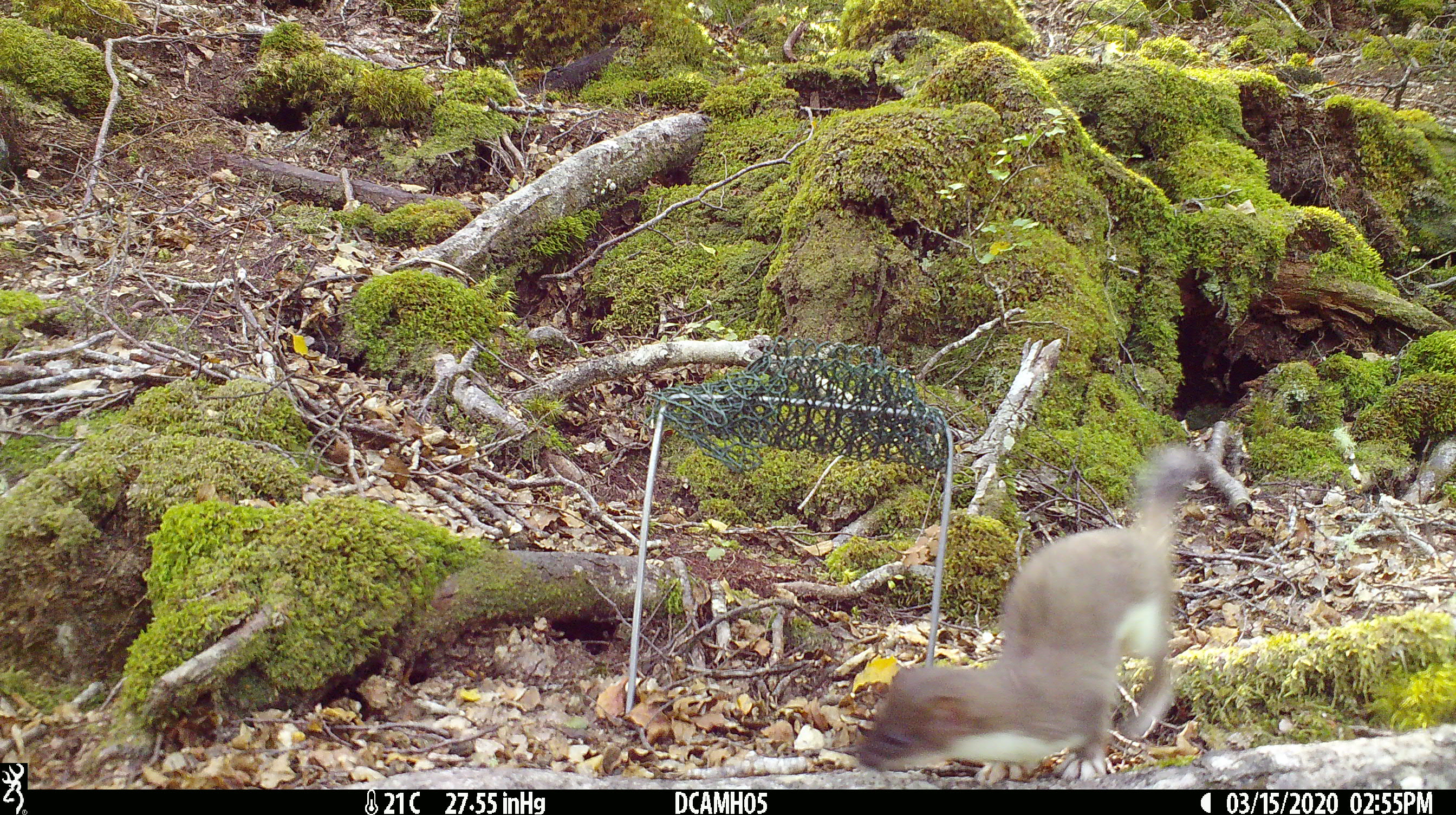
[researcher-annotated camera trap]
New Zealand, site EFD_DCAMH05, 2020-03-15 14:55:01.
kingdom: Animalia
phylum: Chordata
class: Mammalia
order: Carnivora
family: Mustelidae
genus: Mustela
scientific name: Mustela erminea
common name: stoat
Stoat (Mustela erminea).